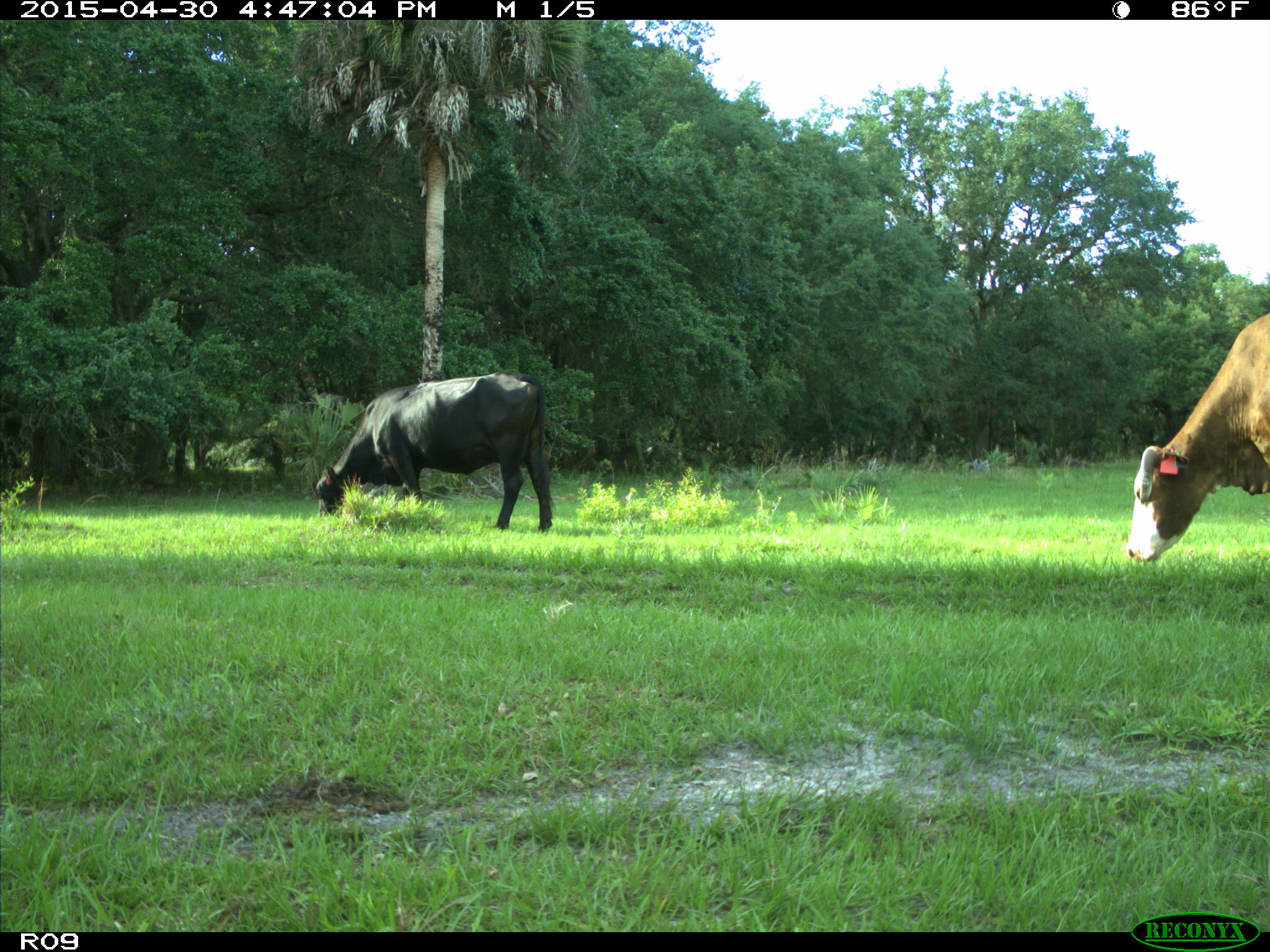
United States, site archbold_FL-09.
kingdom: Animalia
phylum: Chordata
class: Mammalia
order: Artiodactyla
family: Bovidae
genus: Bos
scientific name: Bos taurus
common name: domestic cow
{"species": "Bos taurus (domestic cow)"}